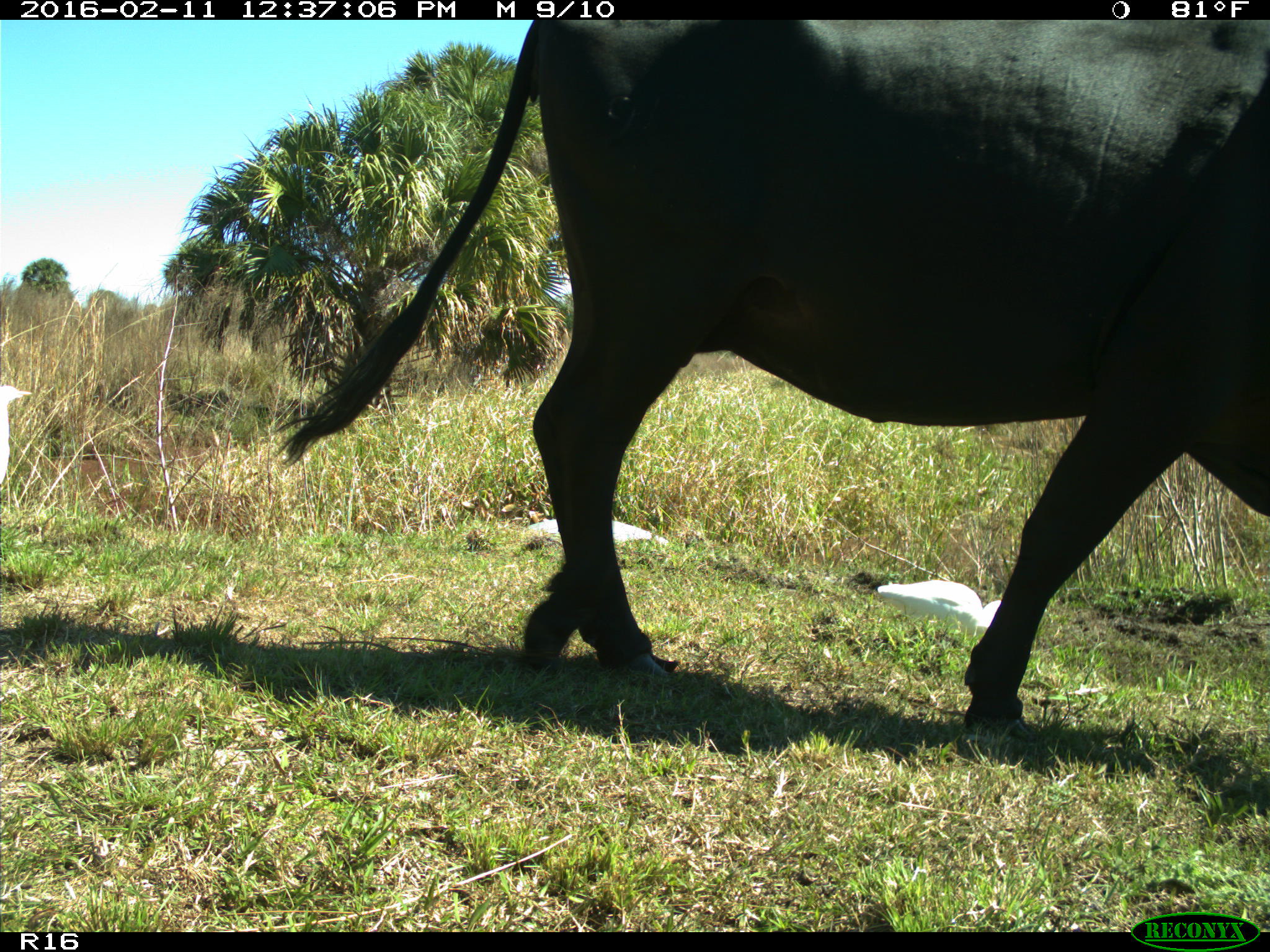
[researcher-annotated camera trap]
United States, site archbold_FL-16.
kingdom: Animalia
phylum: Chordata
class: Mammalia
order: Artiodactyla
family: Bovidae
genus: Bos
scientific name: Bos taurus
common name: domestic cow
Bos taurus (domestic cow).